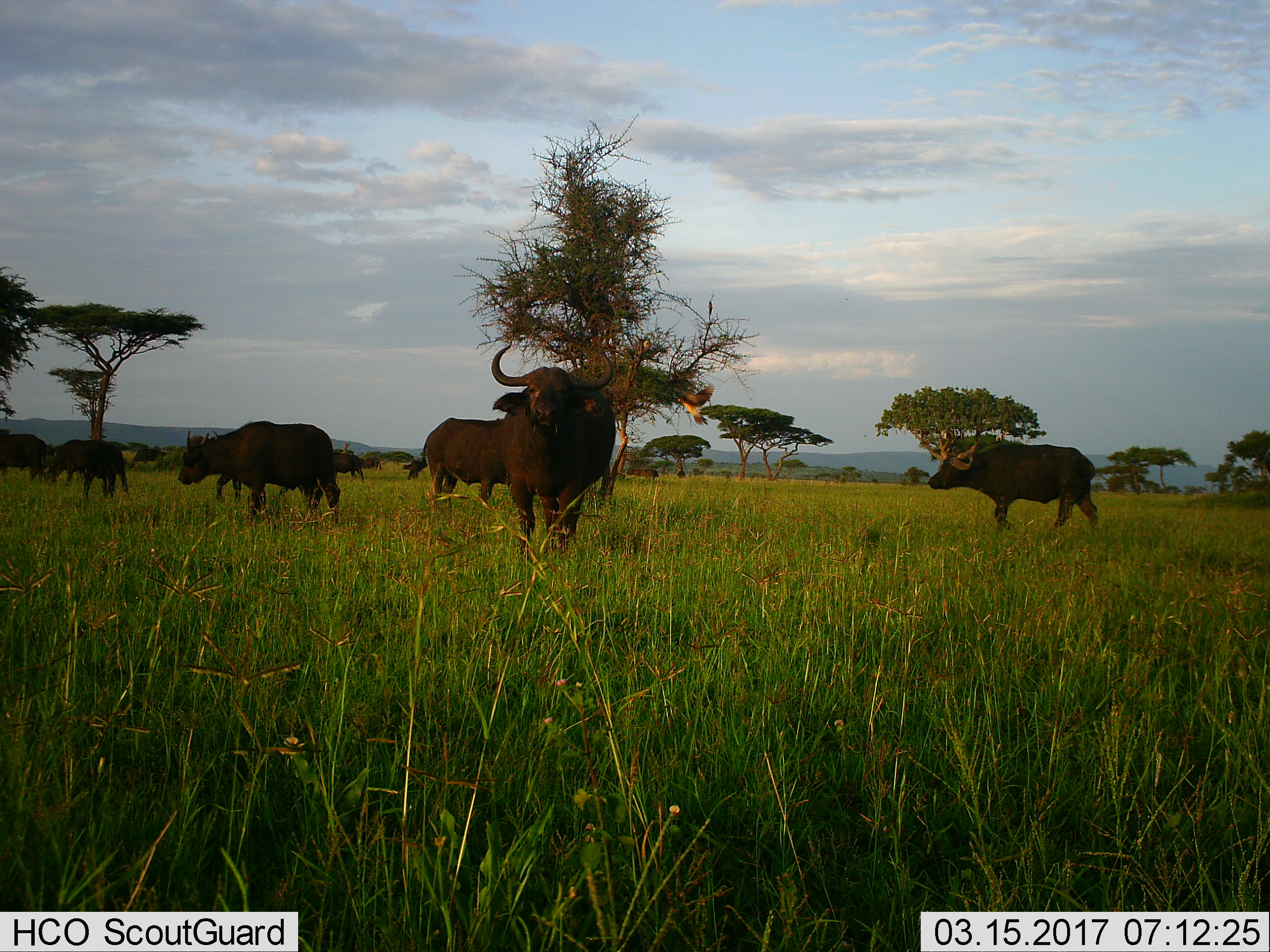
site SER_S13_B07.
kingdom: Animalia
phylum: Chordata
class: Mammalia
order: Artiodactyla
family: Bovidae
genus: Syncerus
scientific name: Syncerus caffer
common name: african buffalo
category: buffalo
Buffalo (african buffalo) (Syncerus caffer), count 9. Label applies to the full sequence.